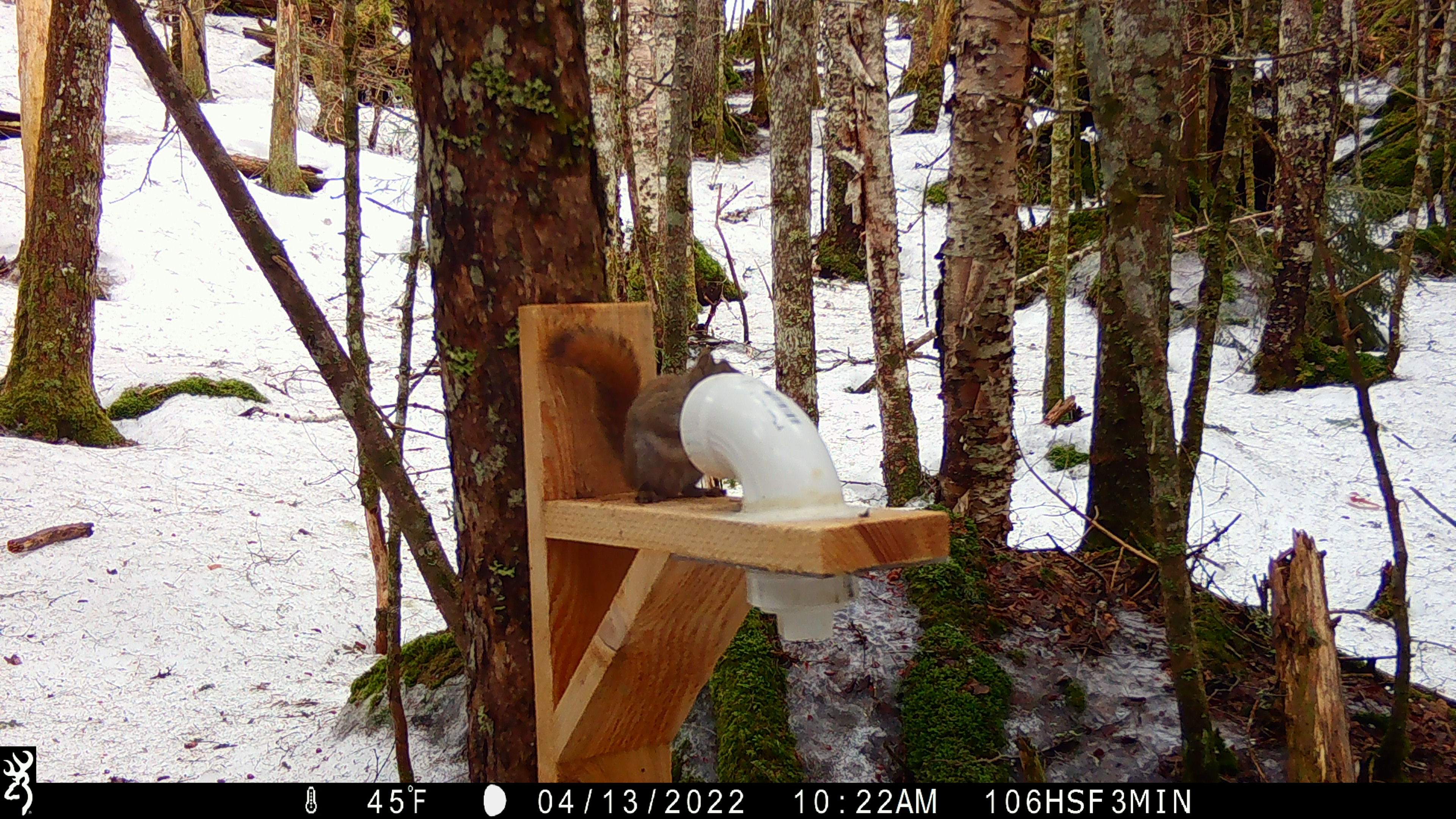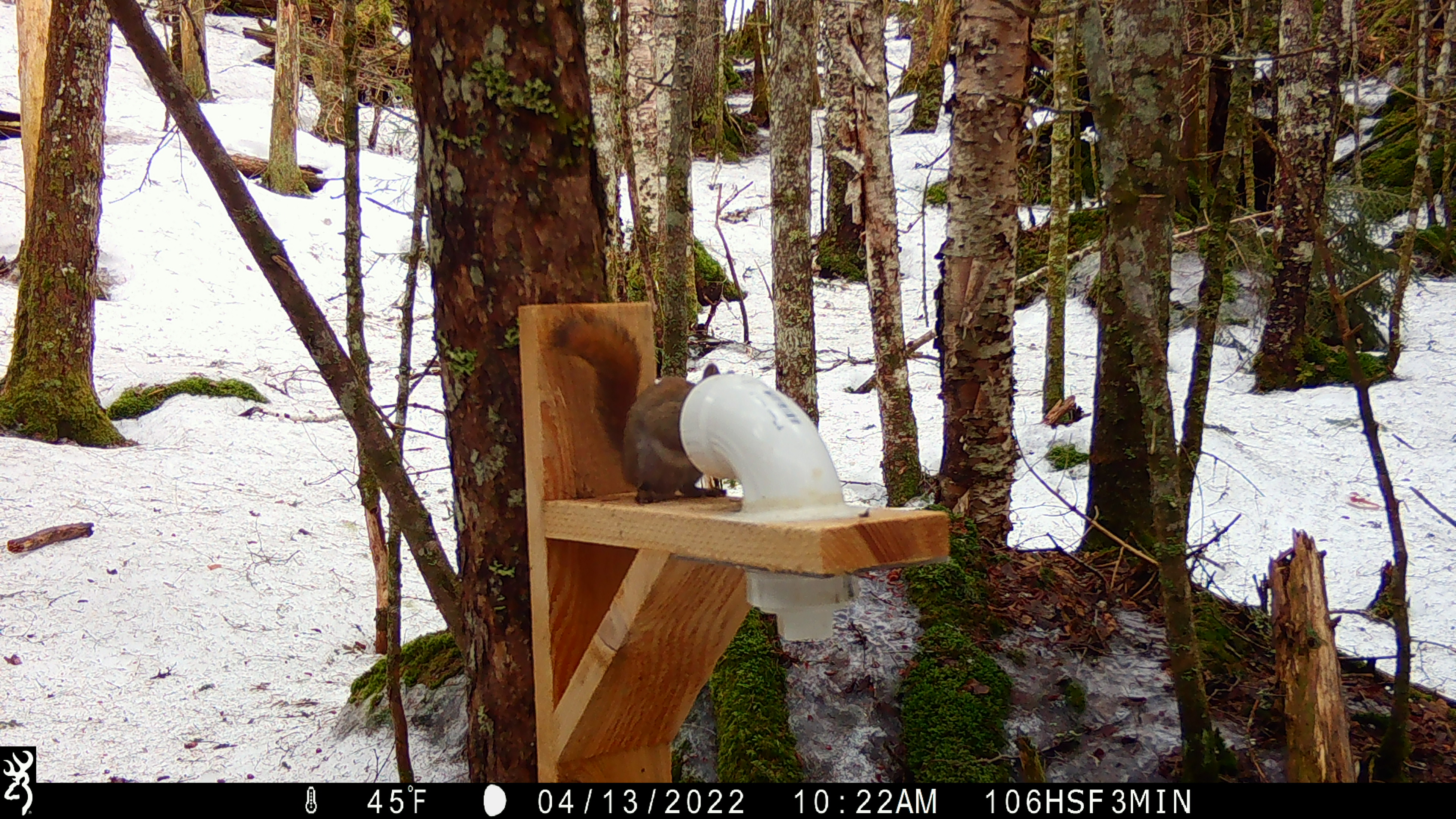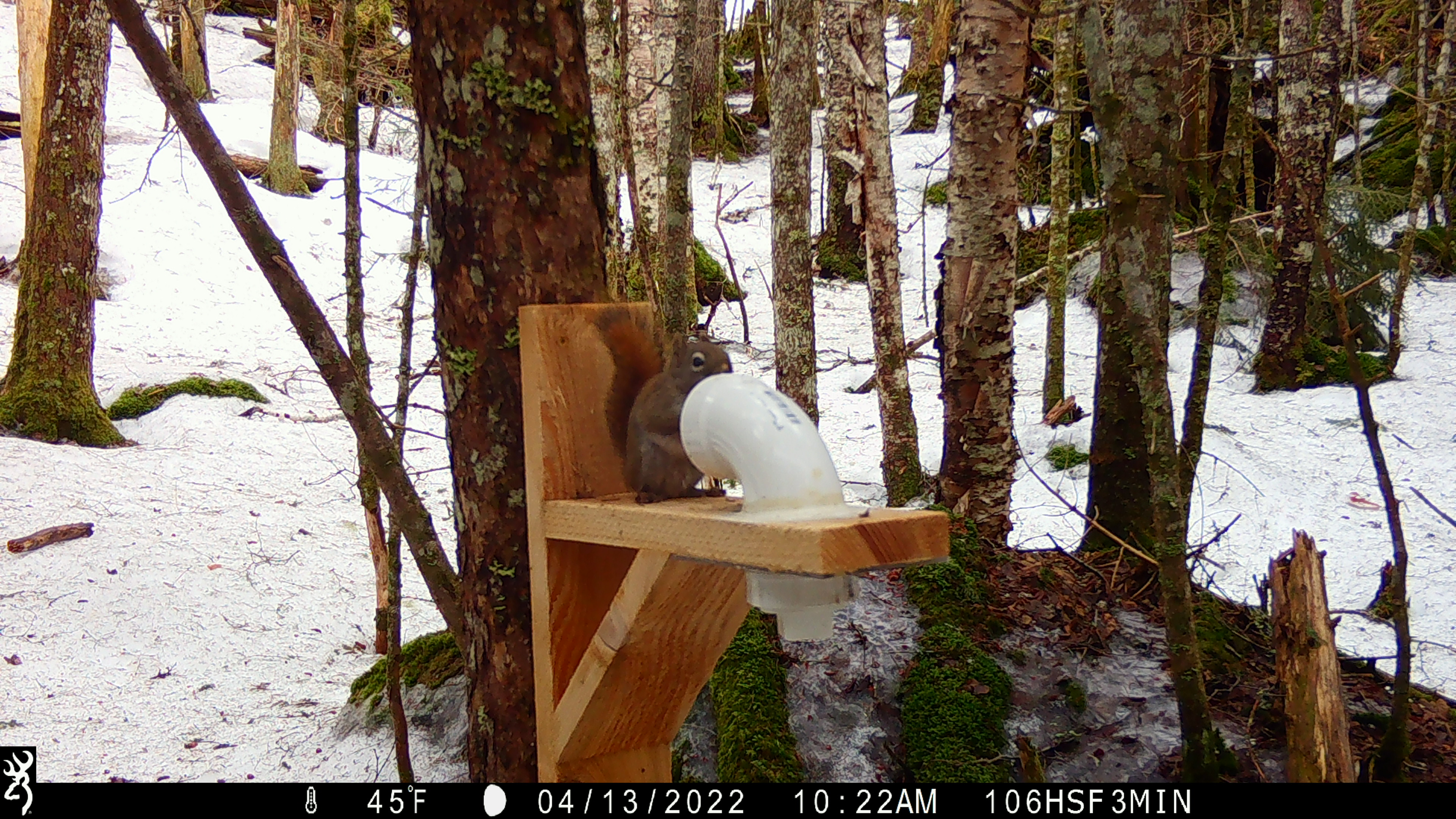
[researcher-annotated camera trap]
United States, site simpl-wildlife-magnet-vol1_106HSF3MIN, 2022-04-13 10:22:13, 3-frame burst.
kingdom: Animalia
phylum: Chordata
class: Mammalia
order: Rodentia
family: Sciuridae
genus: Tamiasciurus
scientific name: Tamiasciurus hudsonicus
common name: red squirrel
Red squirrel (Tamiasciurus hudsonicus).